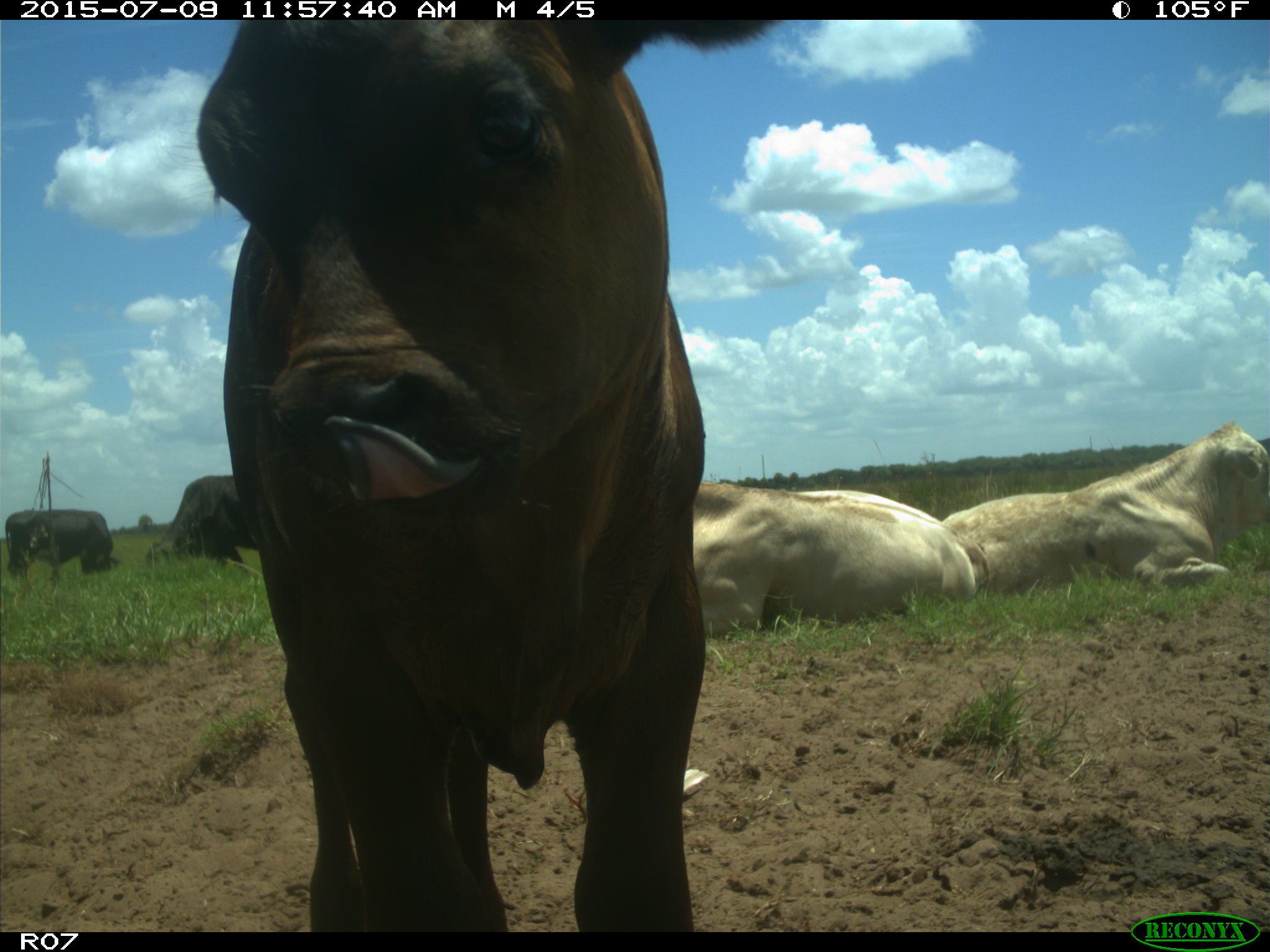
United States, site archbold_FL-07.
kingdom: Animalia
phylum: Chordata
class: Mammalia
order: Artiodactyla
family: Bovidae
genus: Bos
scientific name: Bos taurus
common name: domestic cow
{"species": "Bos taurus (domestic cow)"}